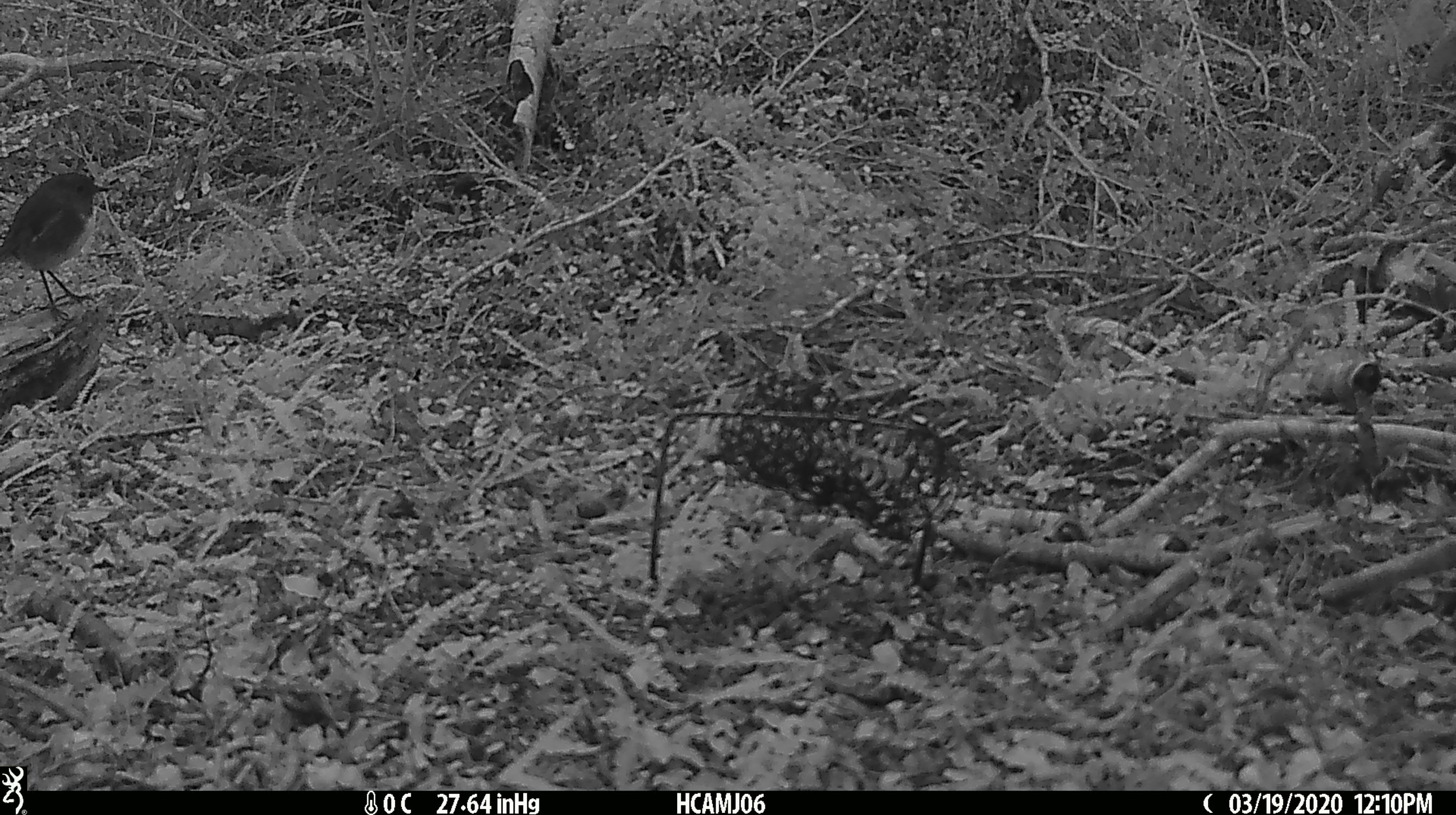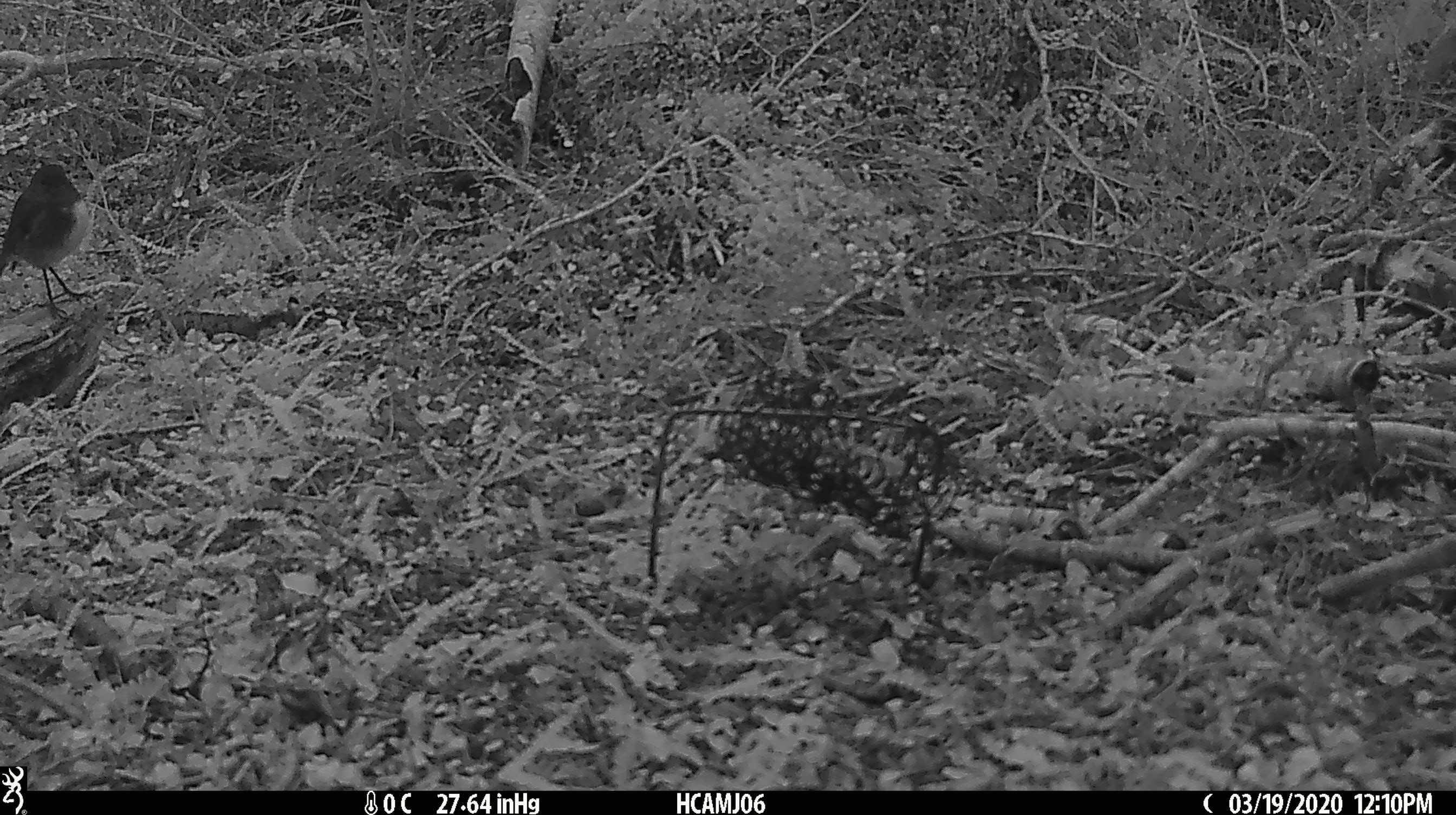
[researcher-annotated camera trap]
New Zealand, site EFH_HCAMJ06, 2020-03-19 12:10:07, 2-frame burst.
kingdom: Animalia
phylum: Chordata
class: Aves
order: Passeriformes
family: Petroicidae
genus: Petroica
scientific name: Petroica australis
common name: new zealand robin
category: robin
Robin (new zealand robin) (Petroica australis).